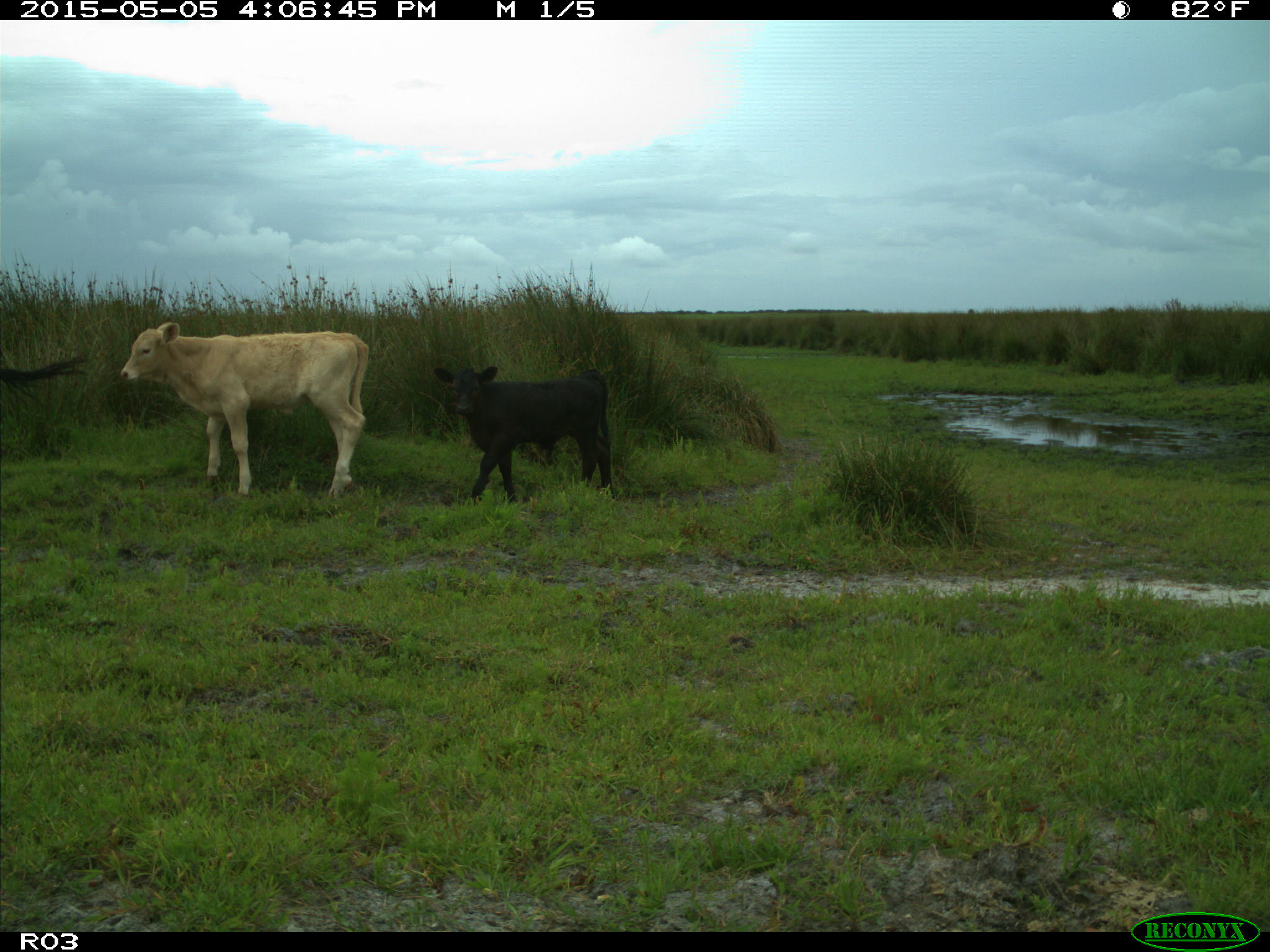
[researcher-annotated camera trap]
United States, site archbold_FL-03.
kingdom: Animalia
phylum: Chordata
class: Mammalia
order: Artiodactyla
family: Bovidae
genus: Bos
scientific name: Bos taurus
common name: domestic cow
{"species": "Bos taurus (domestic cow)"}